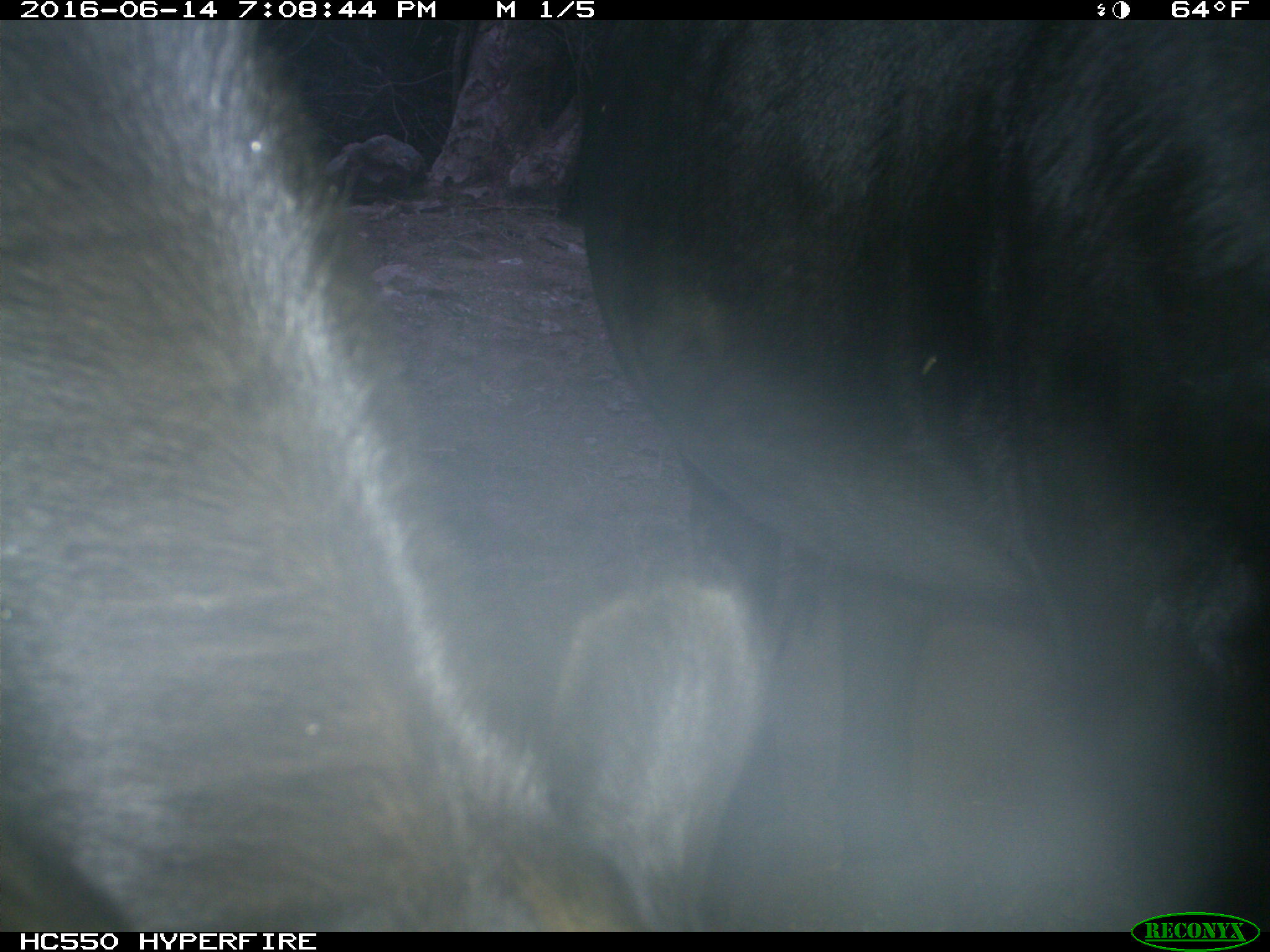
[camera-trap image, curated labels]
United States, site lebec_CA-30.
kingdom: Animalia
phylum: Chordata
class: Mammalia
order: Artiodactyla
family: Bovidae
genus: Bos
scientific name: Bos taurus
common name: domestic cow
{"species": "Bos taurus (domestic cow)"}